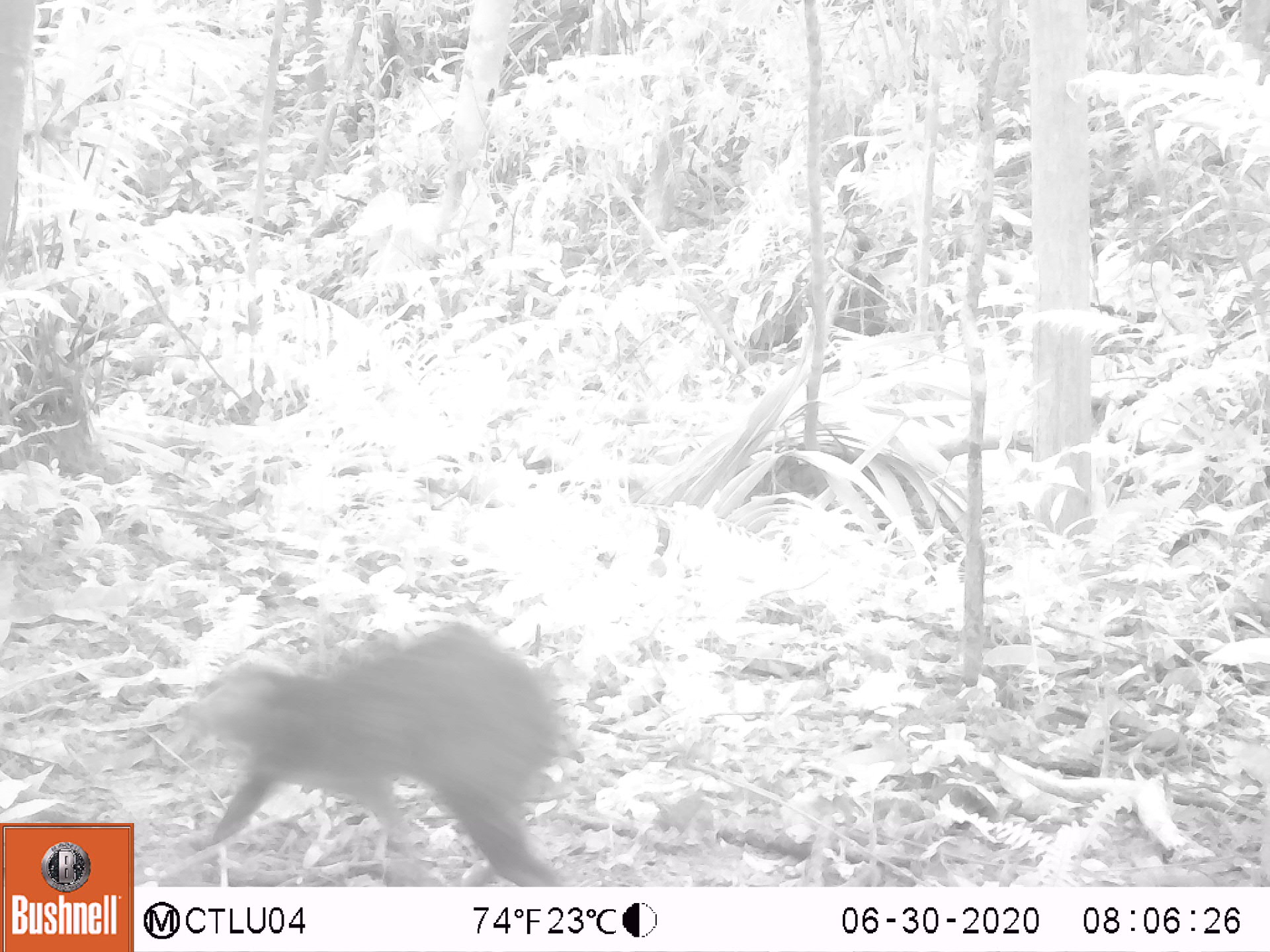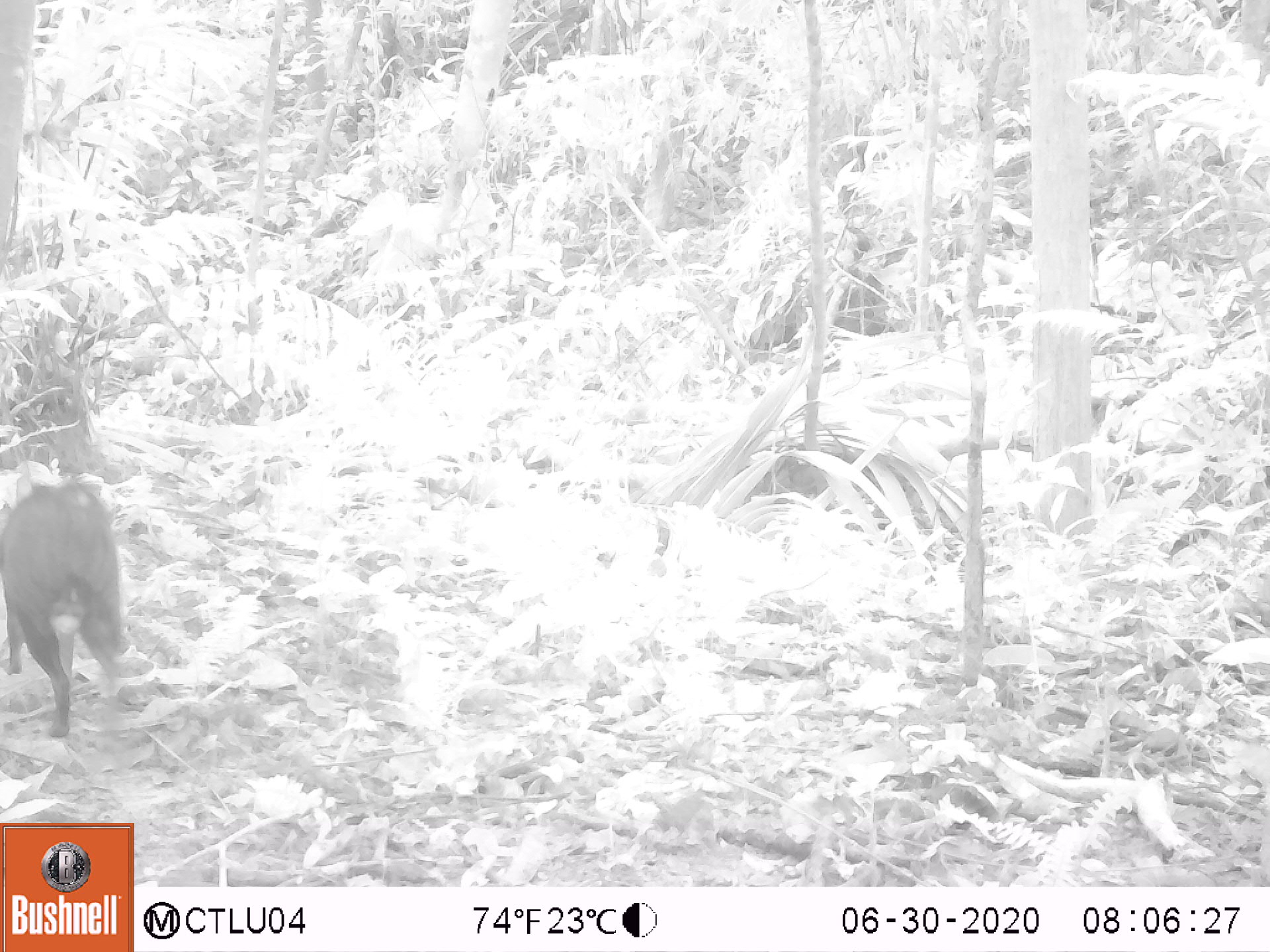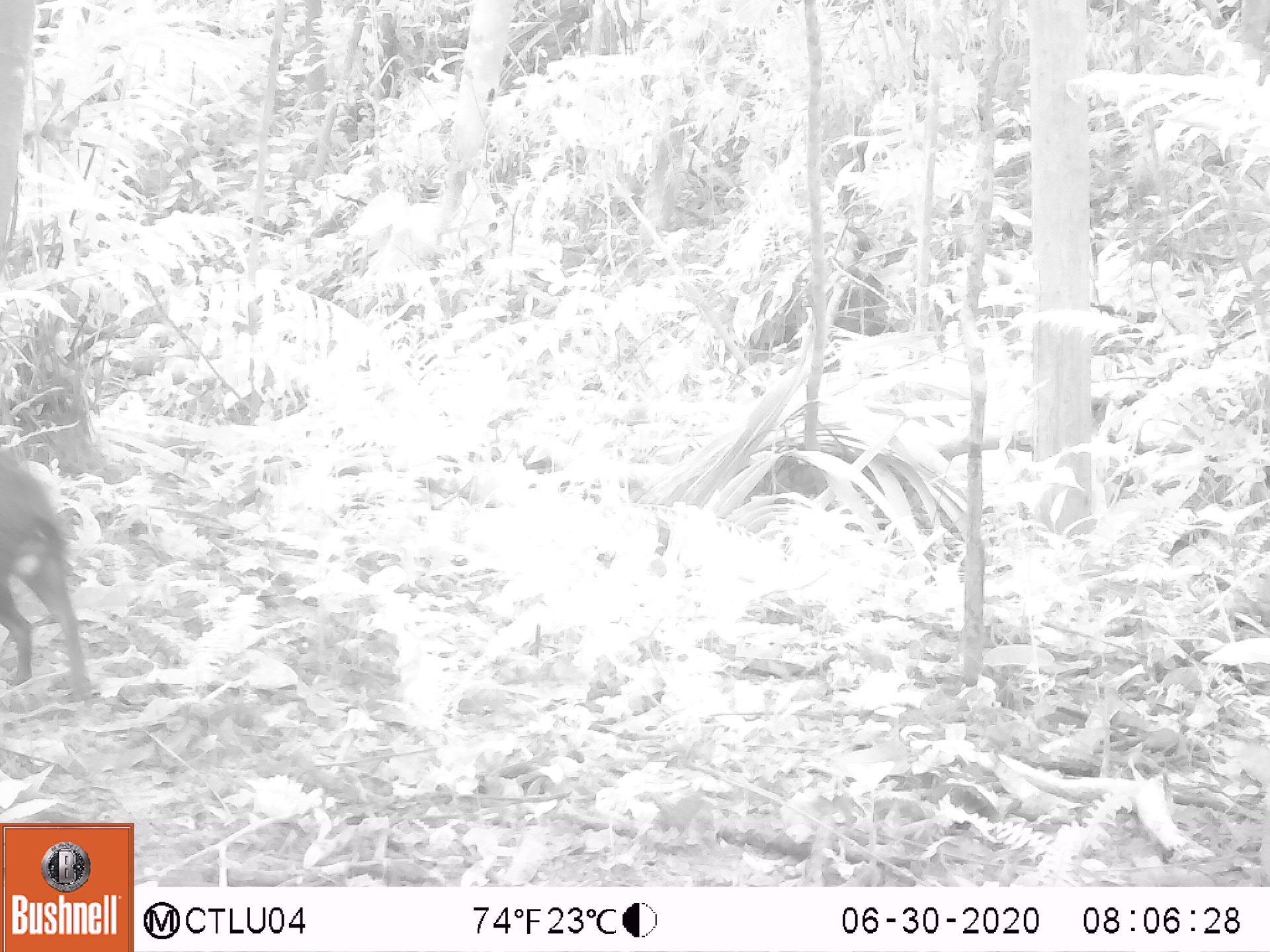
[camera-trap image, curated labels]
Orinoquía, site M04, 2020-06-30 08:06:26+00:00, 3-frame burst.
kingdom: Animalia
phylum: Chordata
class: Mammalia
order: Rodentia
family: Dasyproctidae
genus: Dasyprocta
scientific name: Dasyprocta fuliginosa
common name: black agouti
Black agouti (Dasyprocta fuliginosa).